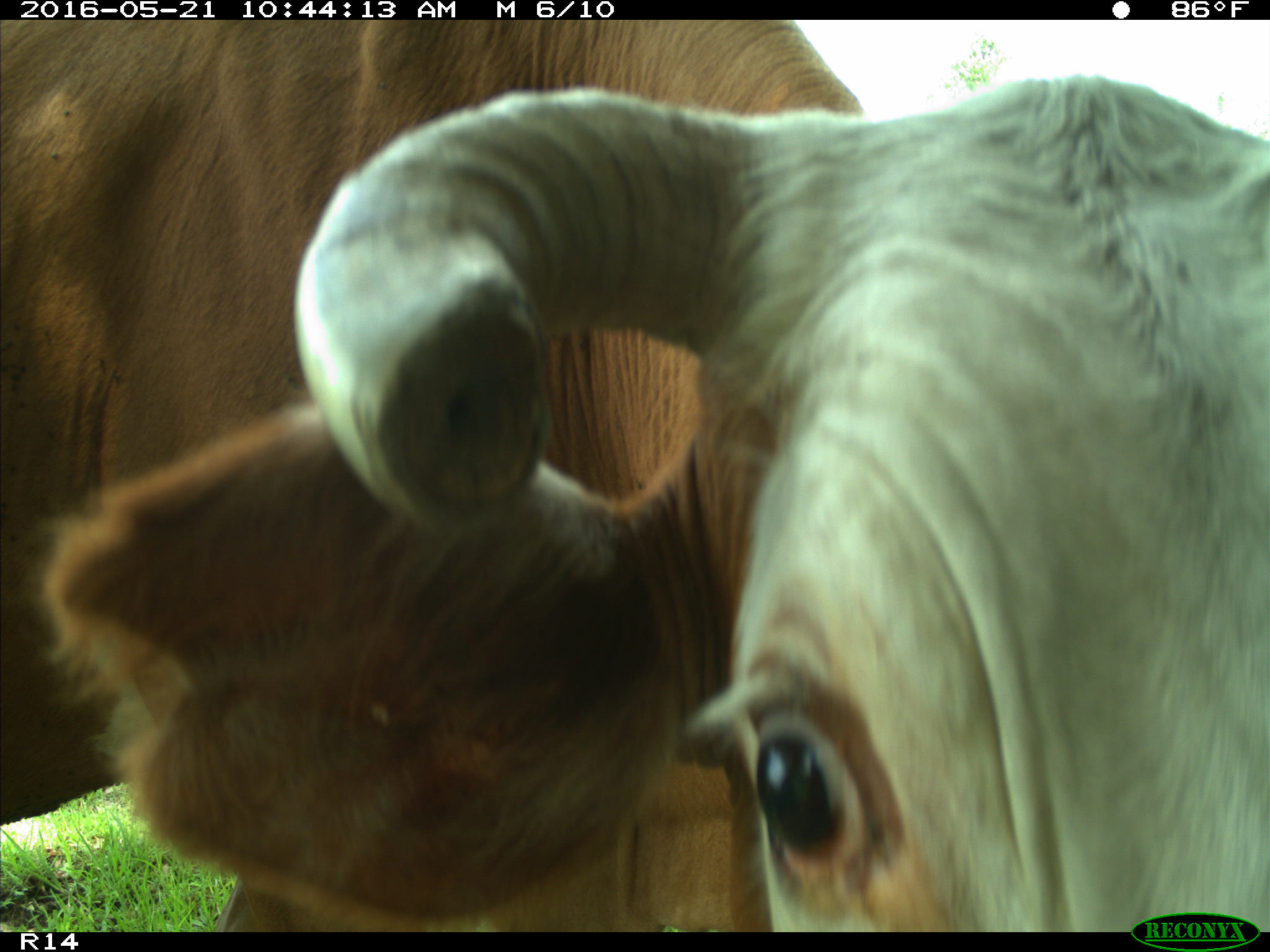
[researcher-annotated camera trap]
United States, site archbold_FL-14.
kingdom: Animalia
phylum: Chordata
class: Mammalia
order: Artiodactyla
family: Bovidae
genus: Bos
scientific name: Bos taurus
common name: domestic cow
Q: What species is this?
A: Bos taurus (domestic cow).